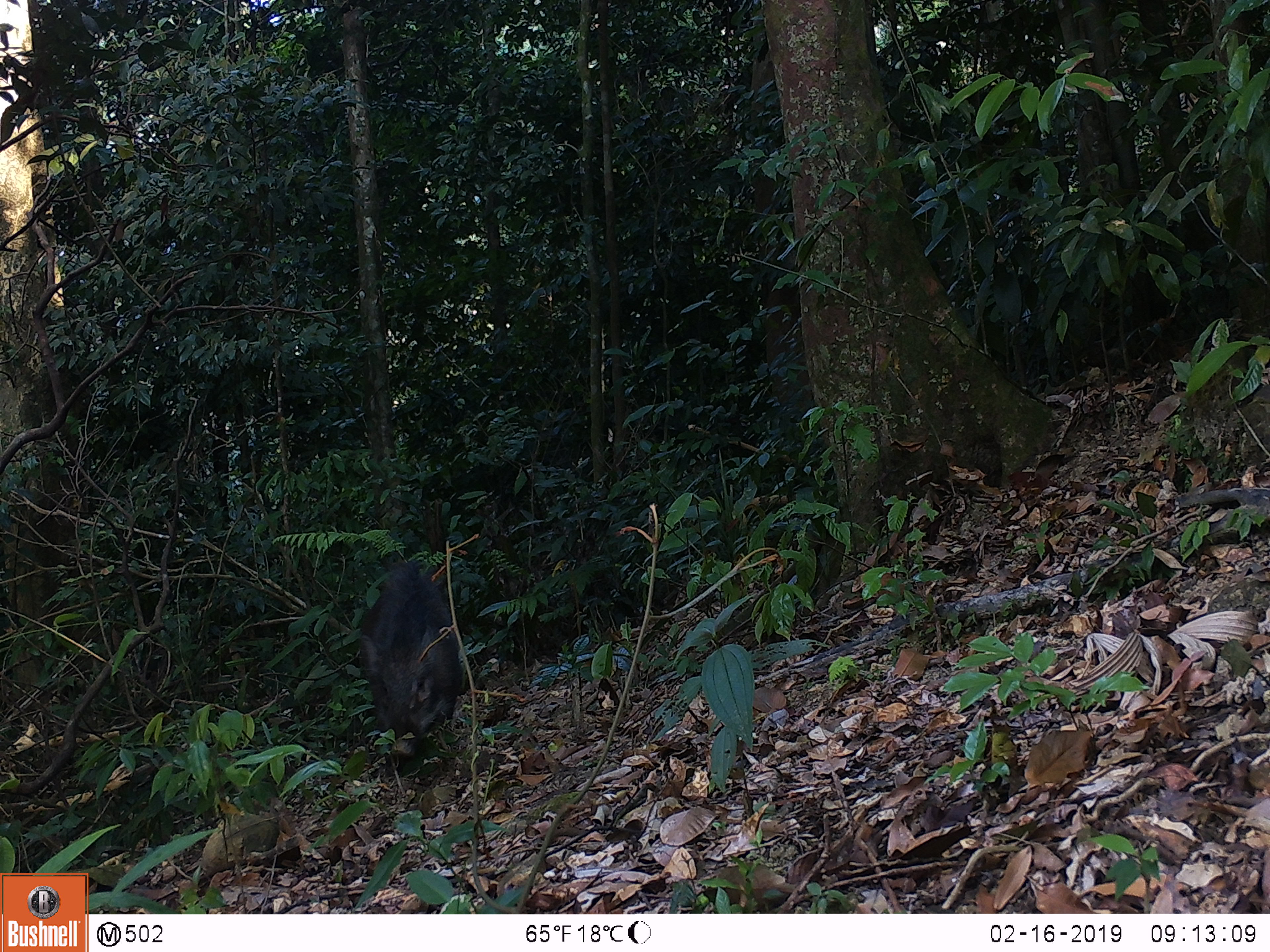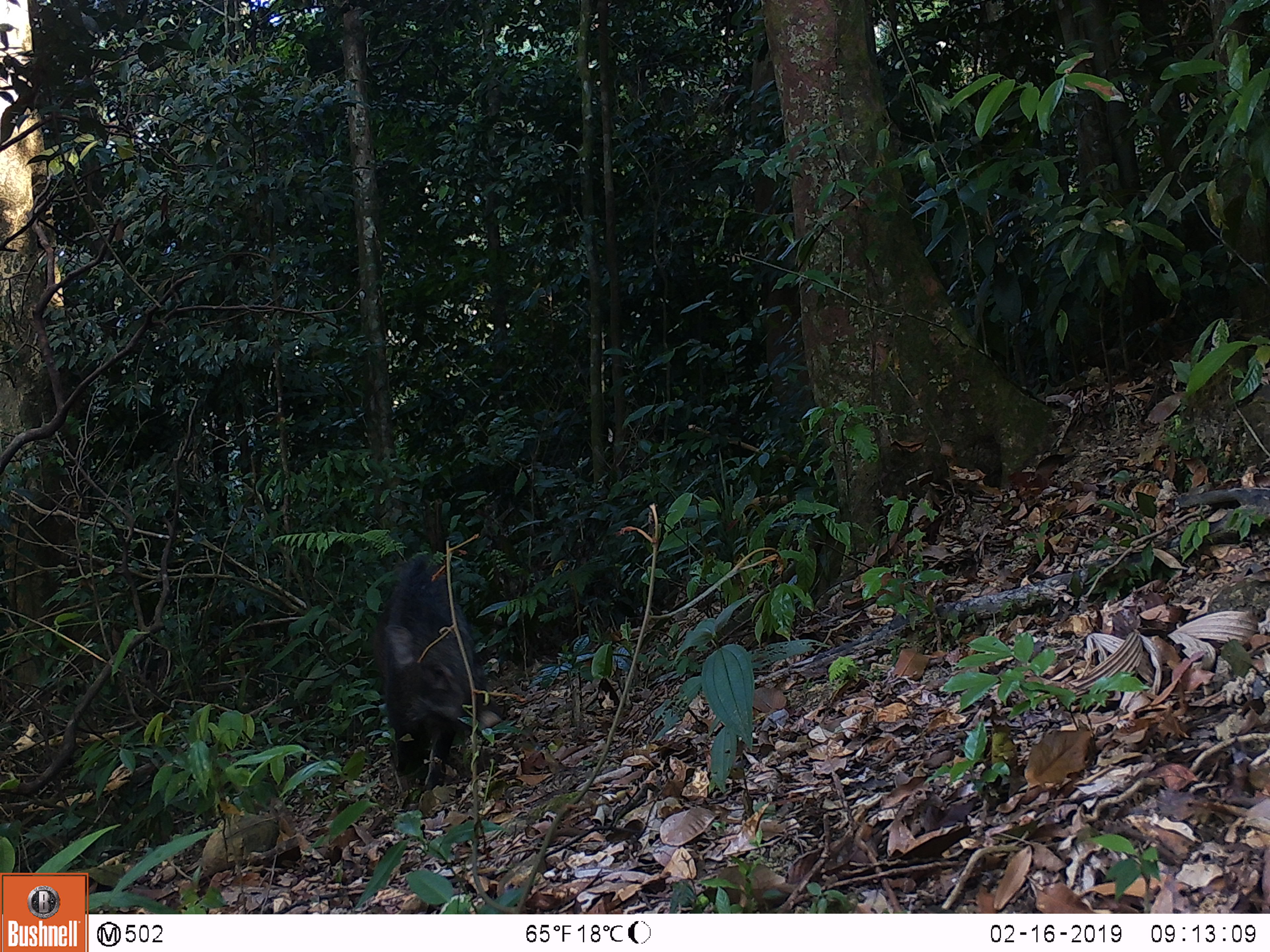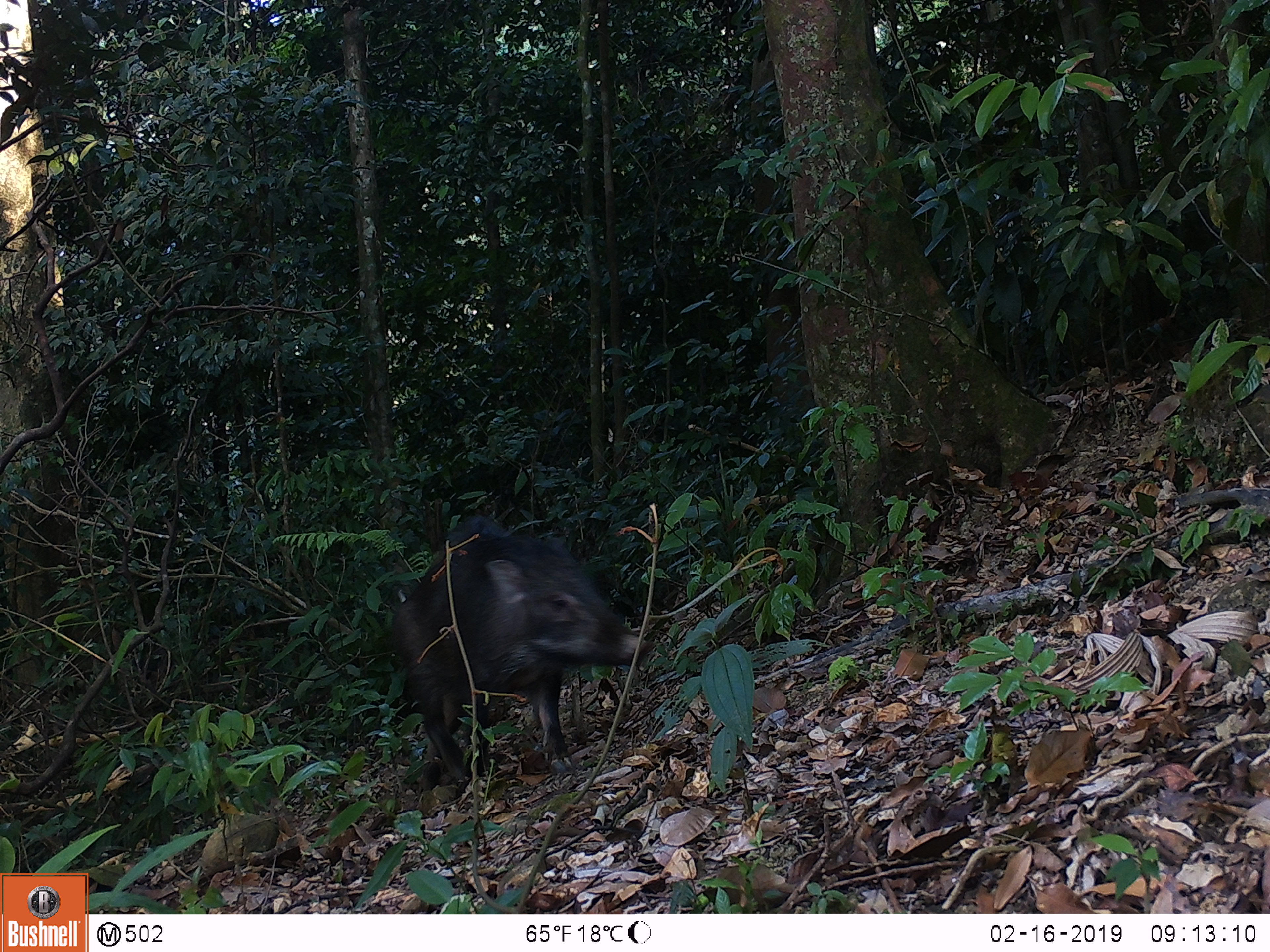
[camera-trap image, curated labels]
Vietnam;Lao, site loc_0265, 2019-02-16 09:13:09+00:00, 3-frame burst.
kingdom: Animalia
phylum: Chordata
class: Mammalia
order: Artiodactyla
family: Suidae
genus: Sus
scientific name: Sus scrofa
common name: eurasian wild pig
Eurasian wild pig (Sus scrofa). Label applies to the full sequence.